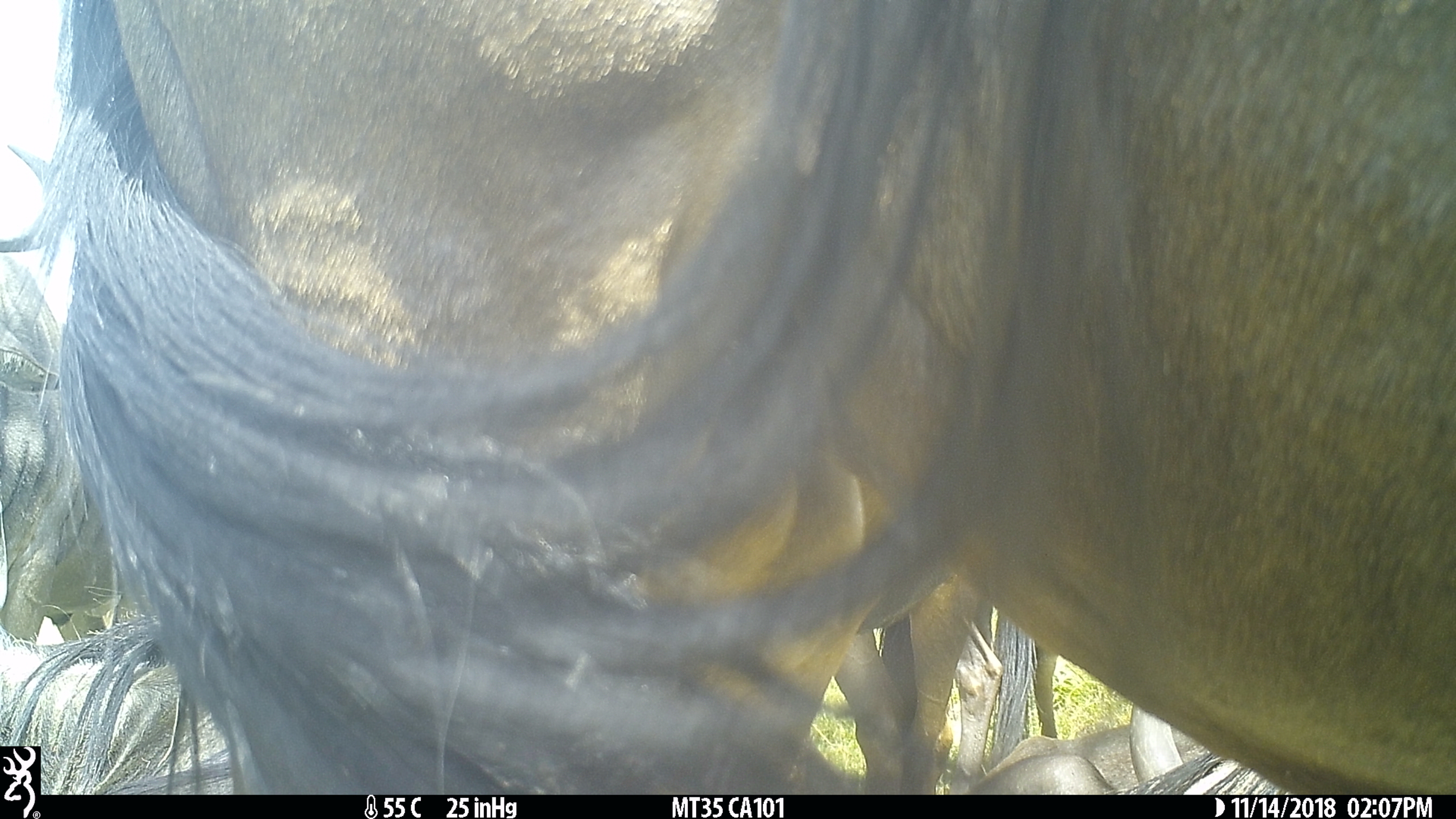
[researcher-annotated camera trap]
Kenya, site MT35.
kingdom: Animalia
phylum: Chordata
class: Mammalia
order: Artiodactyla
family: Bovidae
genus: Connochaetes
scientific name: Connochaetes taurinus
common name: blue wildebeest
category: wildebeest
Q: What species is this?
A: Wildebeest (blue wildebeest) (Connochaetes taurinus).